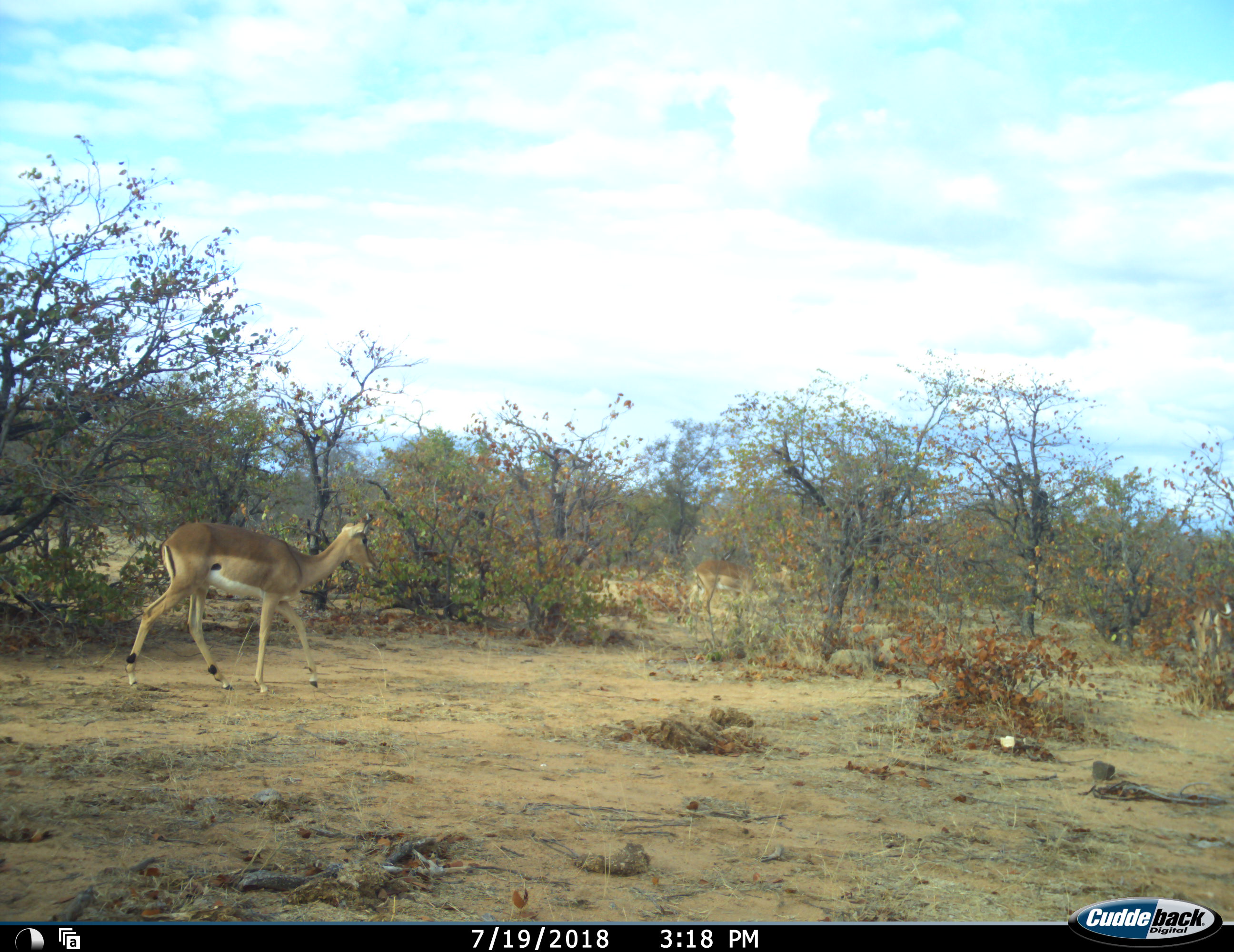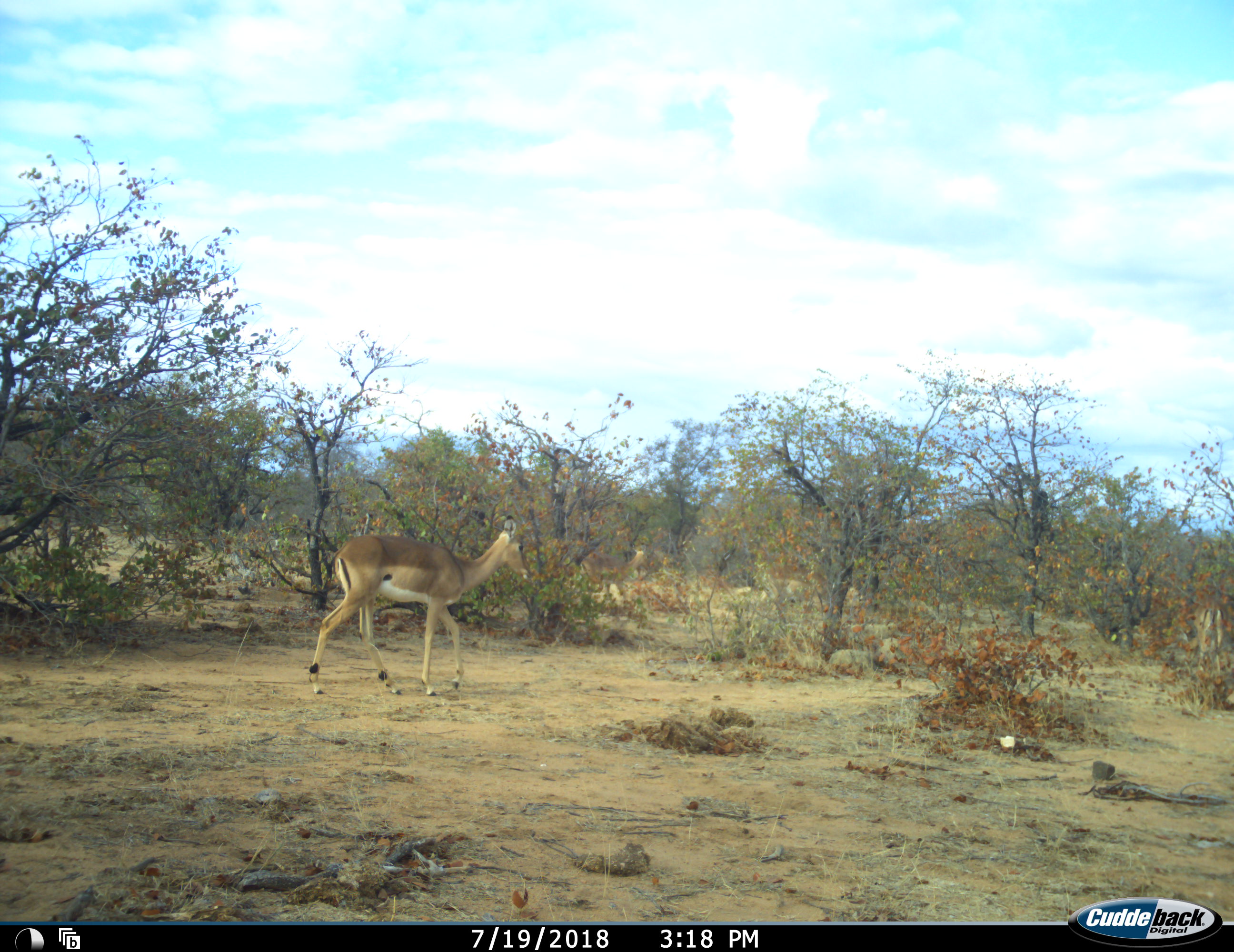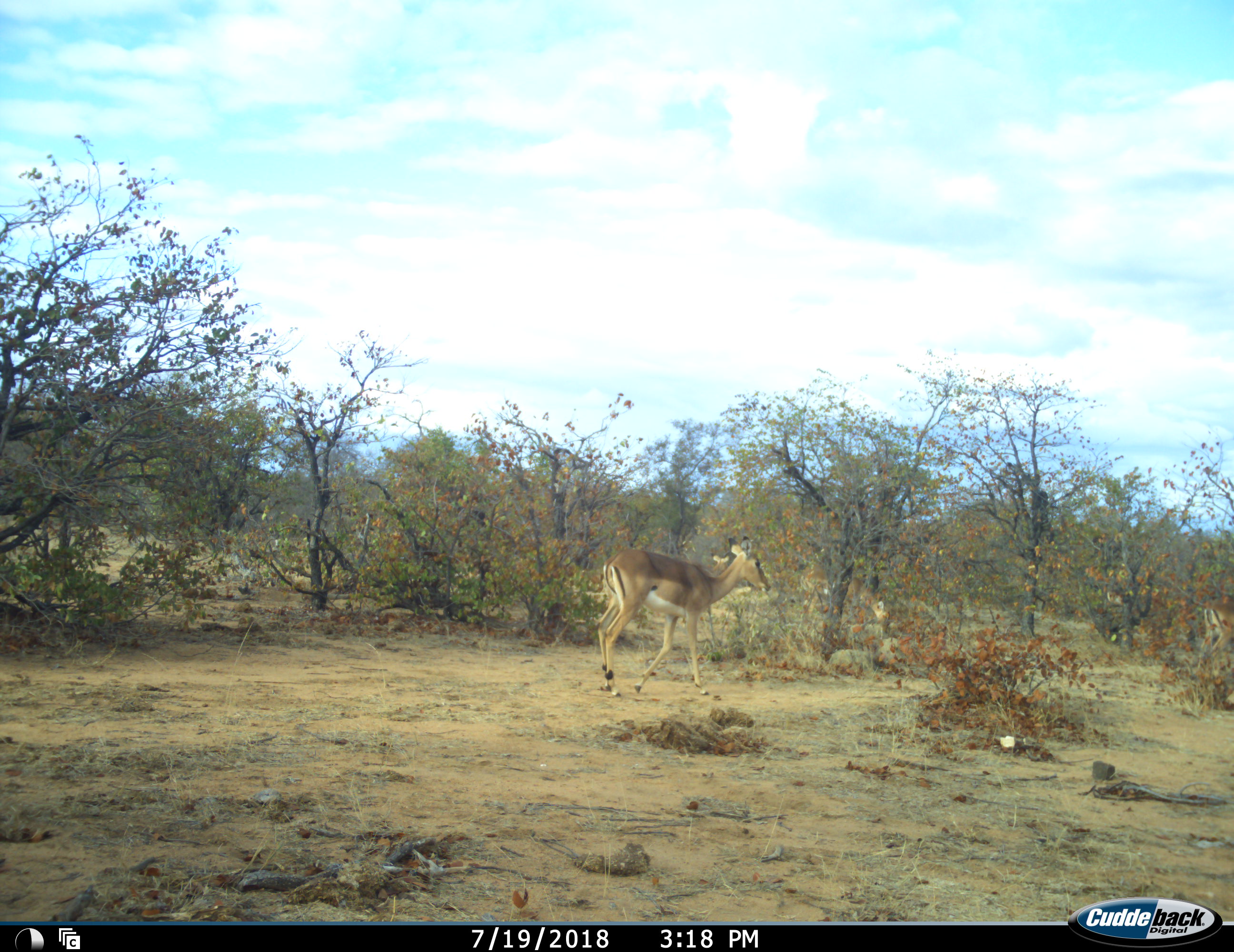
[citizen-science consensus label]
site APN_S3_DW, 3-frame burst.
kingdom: Animalia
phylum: Chordata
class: Mammalia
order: Artiodactyla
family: Bovidae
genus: Aepyceros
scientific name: Aepyceros melampus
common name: impala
Impala (Aepyceros melampus), count 4. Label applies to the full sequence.